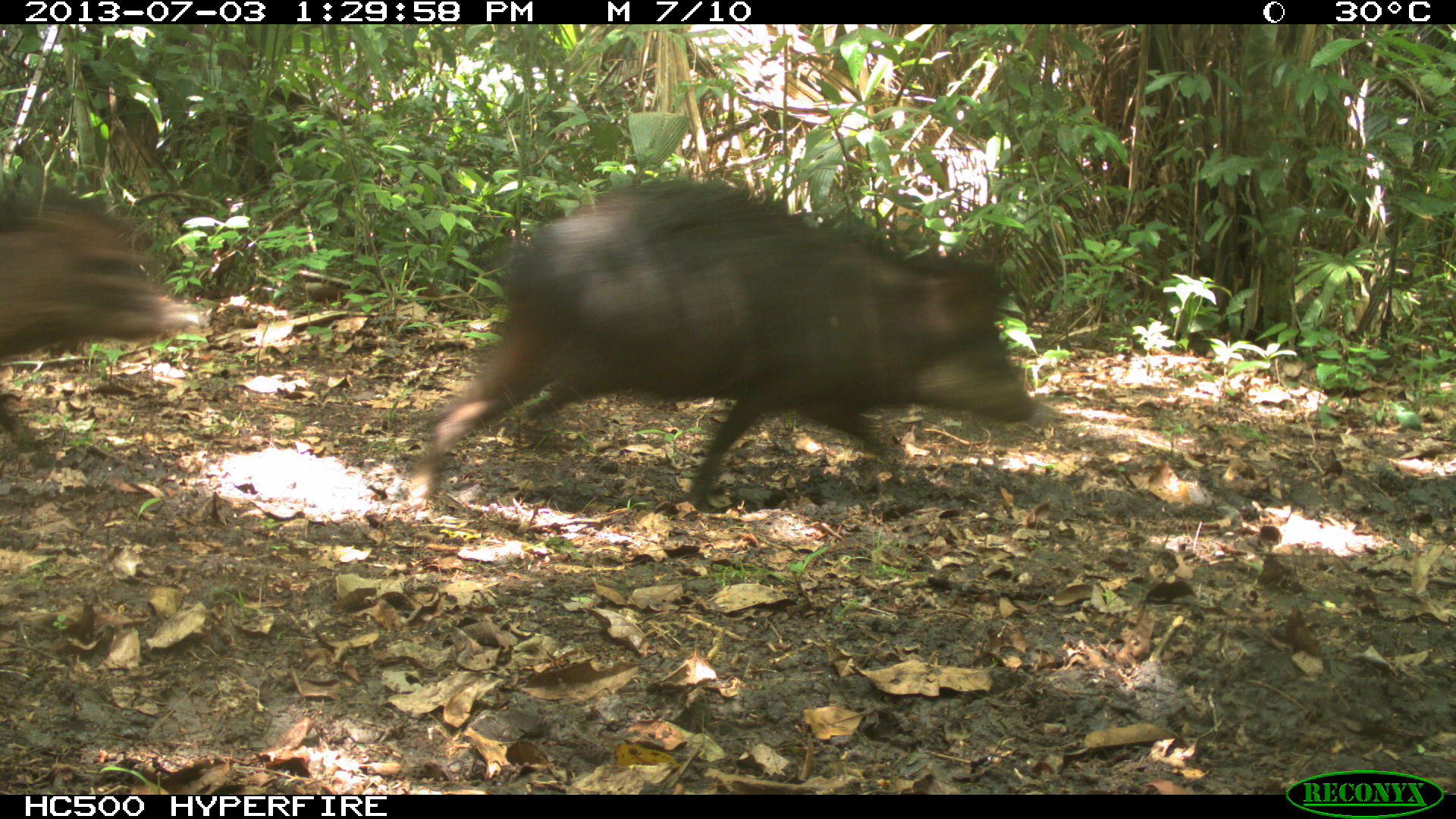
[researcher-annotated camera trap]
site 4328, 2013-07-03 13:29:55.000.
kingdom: Animalia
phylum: Chordata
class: Mammalia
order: Artiodactyla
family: Tayassuidae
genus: Tayassu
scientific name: Tayassu pecari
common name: white-lipped peccary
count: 11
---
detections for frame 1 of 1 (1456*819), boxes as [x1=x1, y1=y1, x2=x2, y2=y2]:
tayassu pecari: [x1=398, y1=169, x2=1043, y2=514]; [x1=0, y1=181, x2=202, y2=366]